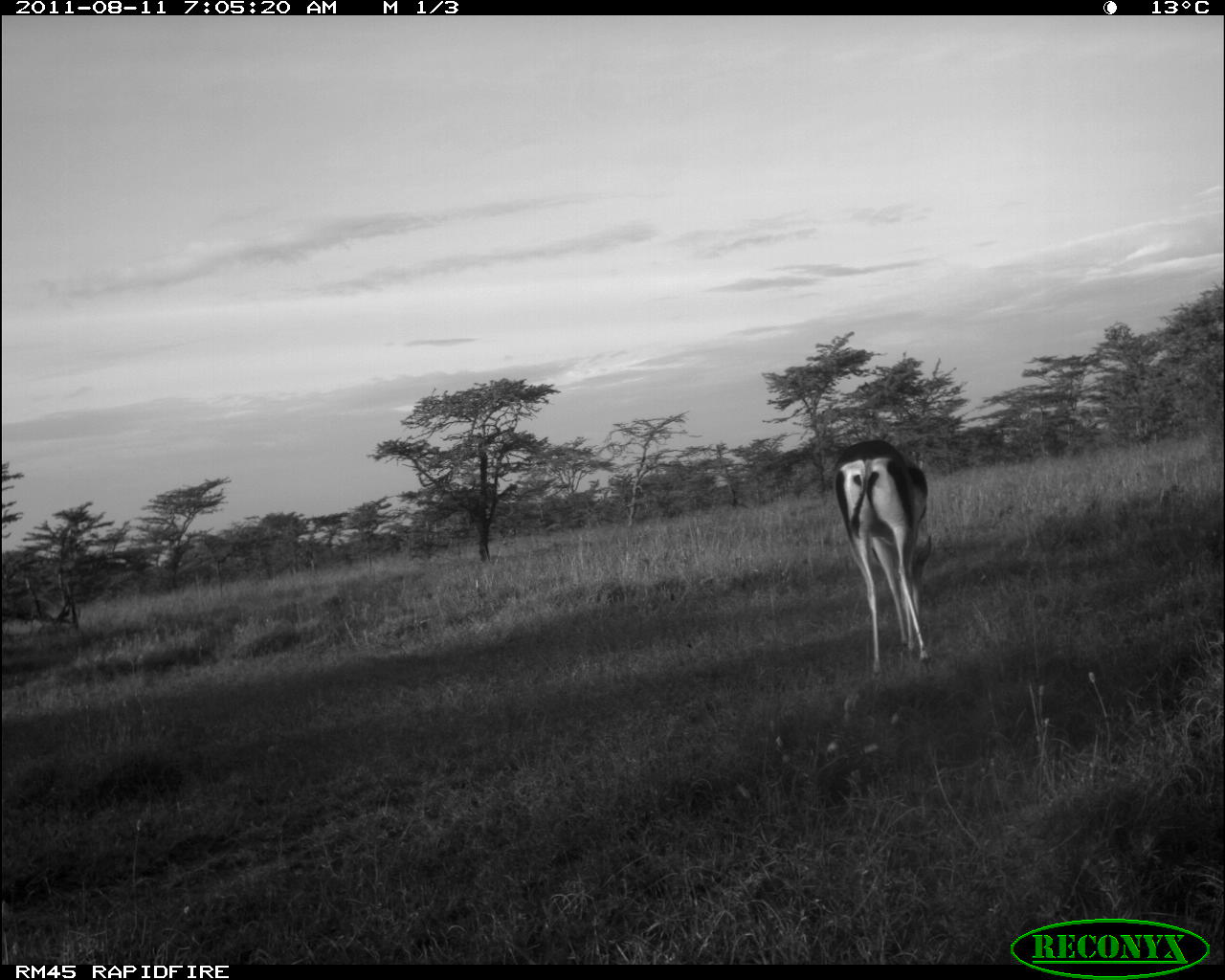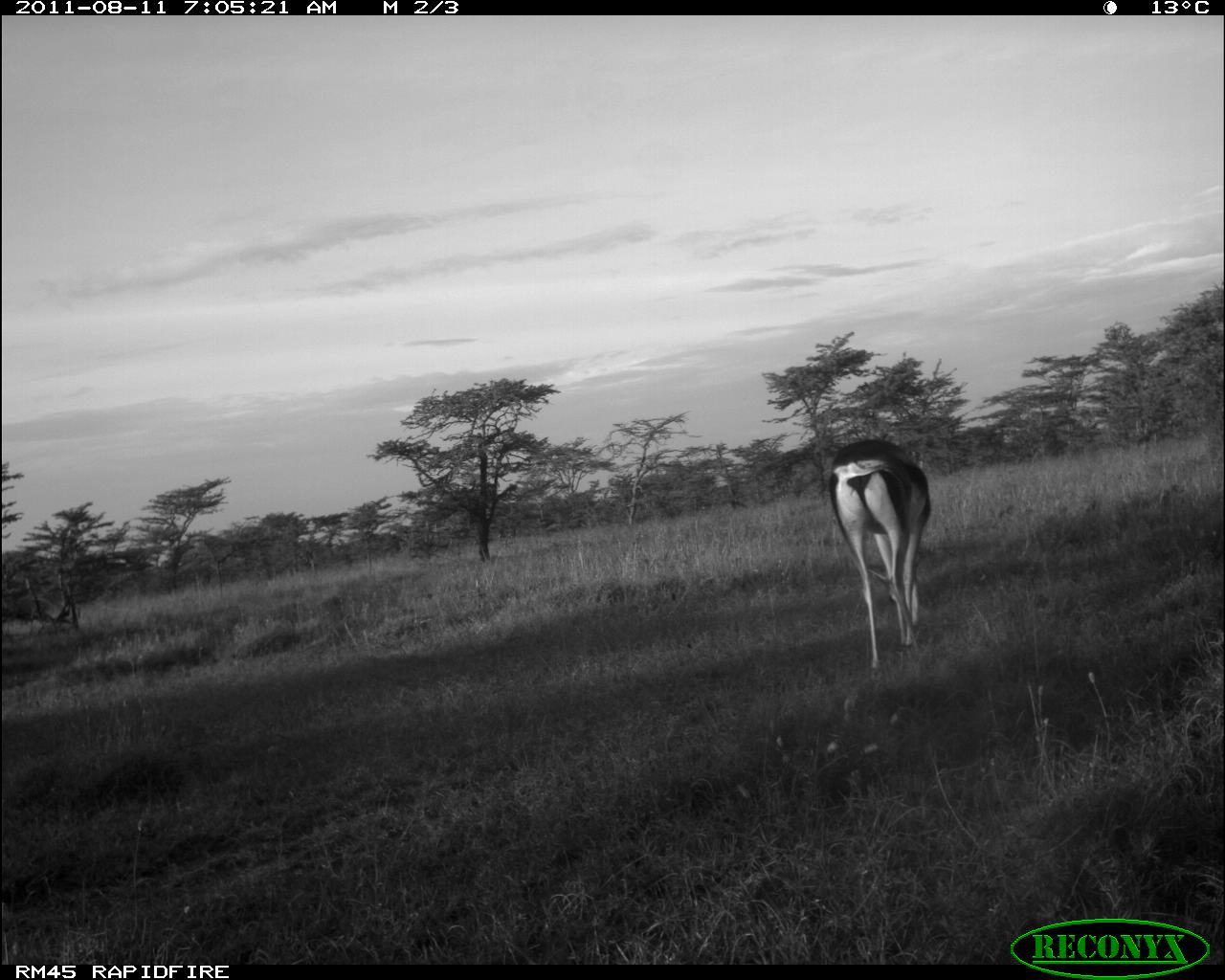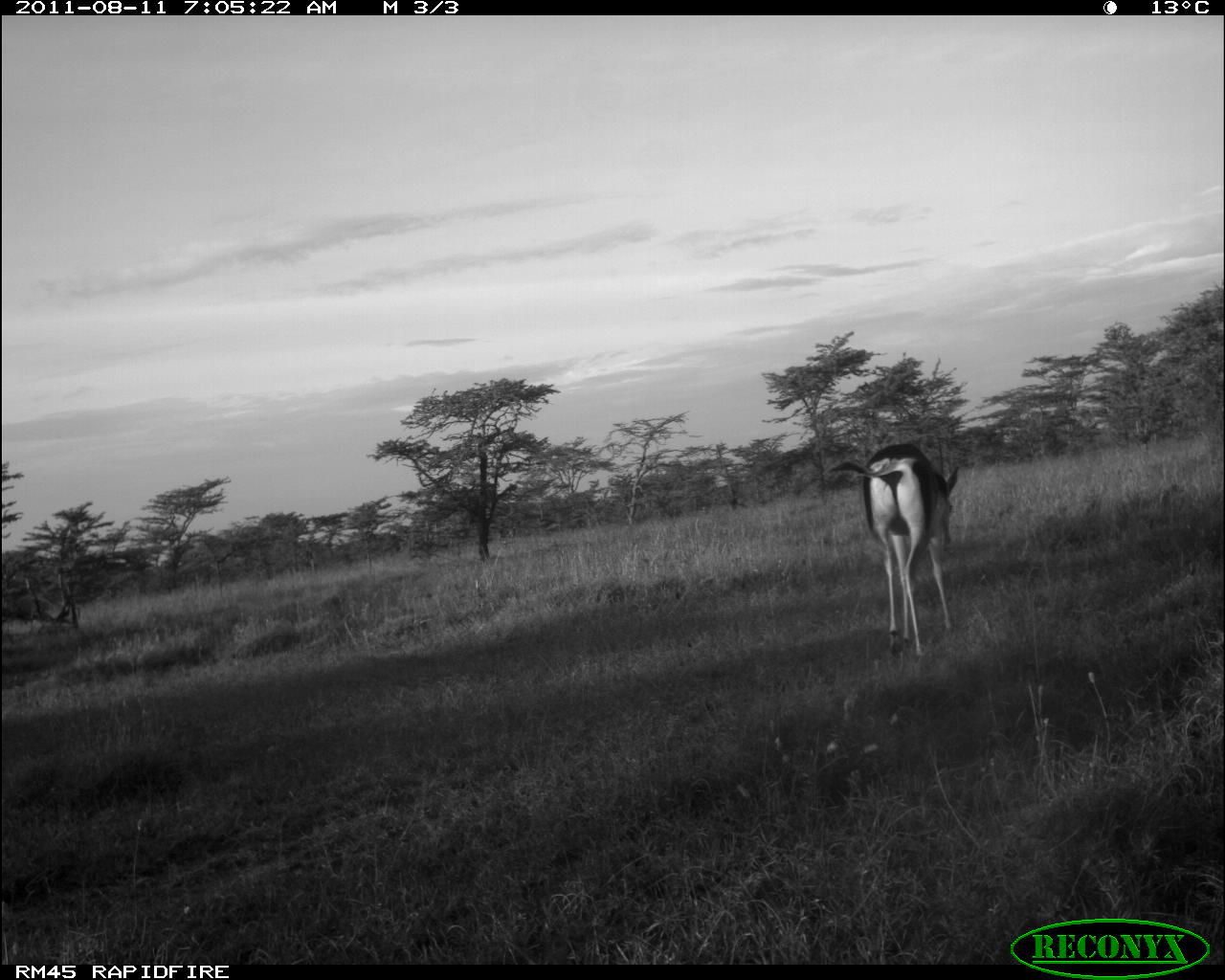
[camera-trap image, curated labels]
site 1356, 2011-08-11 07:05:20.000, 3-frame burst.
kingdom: Animalia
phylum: Chordata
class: Mammalia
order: Artiodactyla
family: Bovidae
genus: Nanger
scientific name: Nanger granti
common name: grant's gazelle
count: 1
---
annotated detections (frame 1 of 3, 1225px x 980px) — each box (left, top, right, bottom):
nanger granti: (831, 439, 935, 692)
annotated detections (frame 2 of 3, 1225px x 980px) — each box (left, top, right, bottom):
nanger granti: (825, 435, 933, 681)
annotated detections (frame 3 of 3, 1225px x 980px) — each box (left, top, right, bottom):
nanger granti: (824, 439, 961, 667)